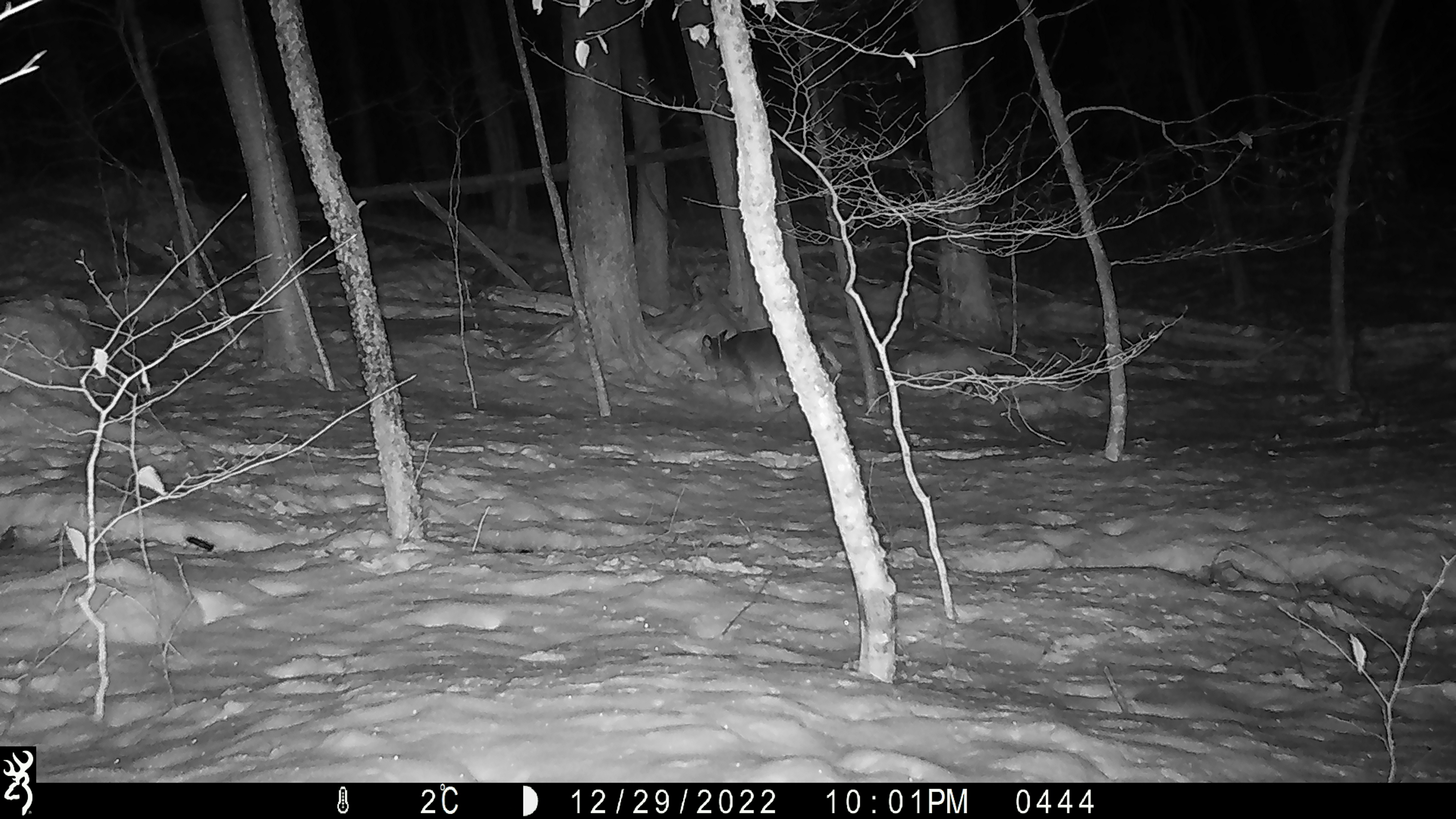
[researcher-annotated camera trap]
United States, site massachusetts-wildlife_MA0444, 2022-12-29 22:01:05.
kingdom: Animalia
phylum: Chordata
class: Mammalia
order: Artiodactyla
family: Cervidae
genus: Odocoileus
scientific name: Odocoileus virginianus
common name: white-tailed deer